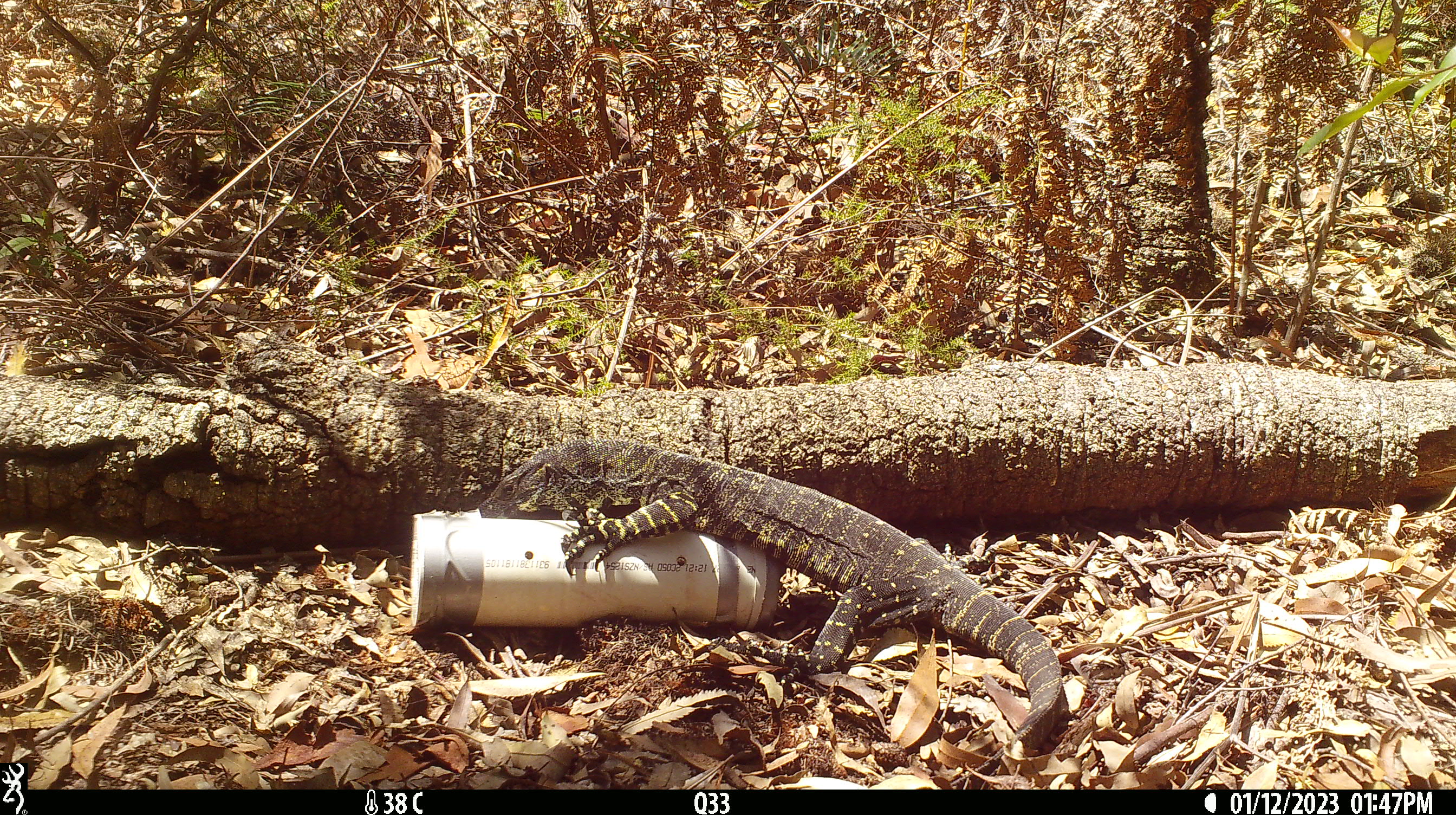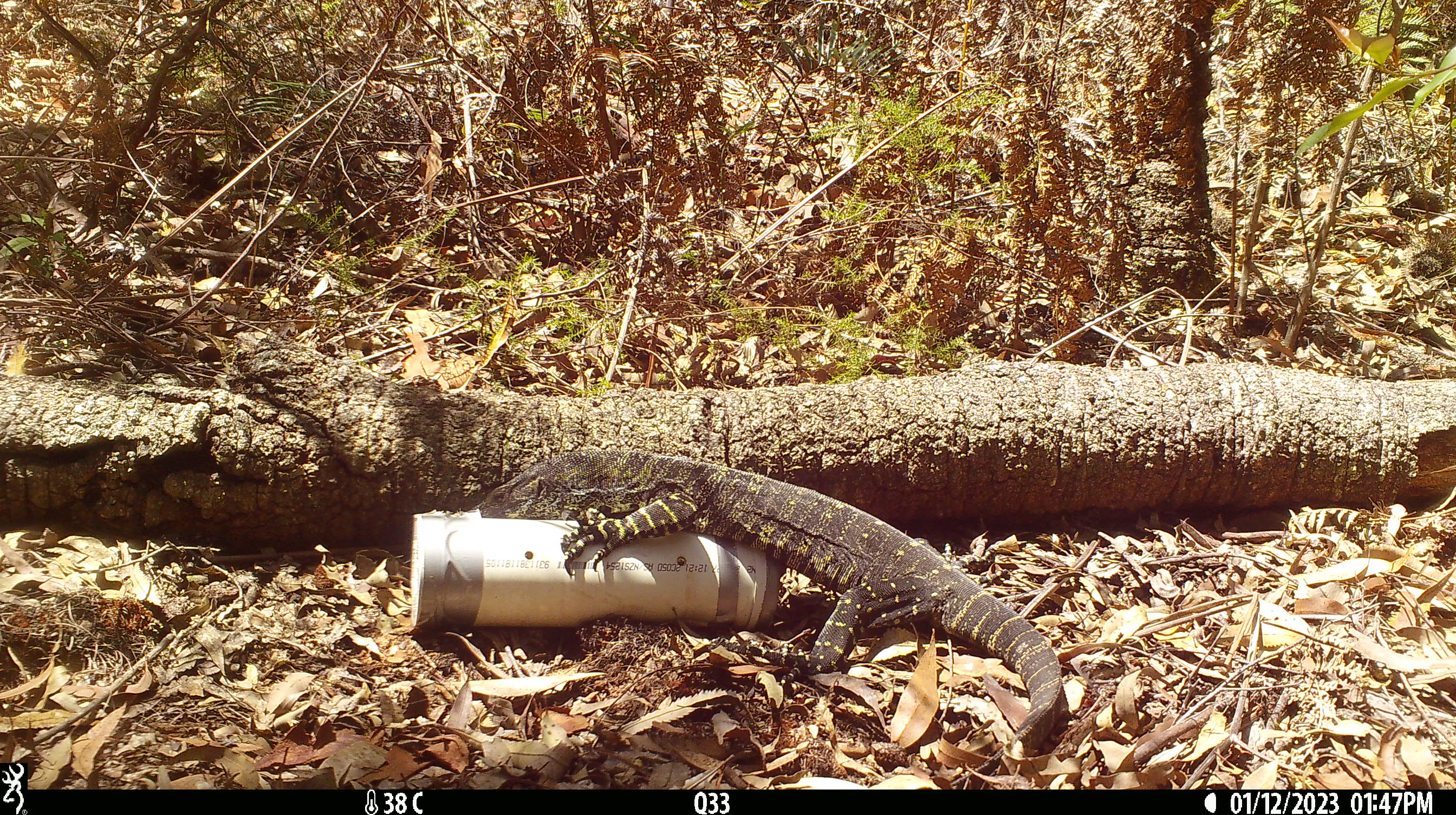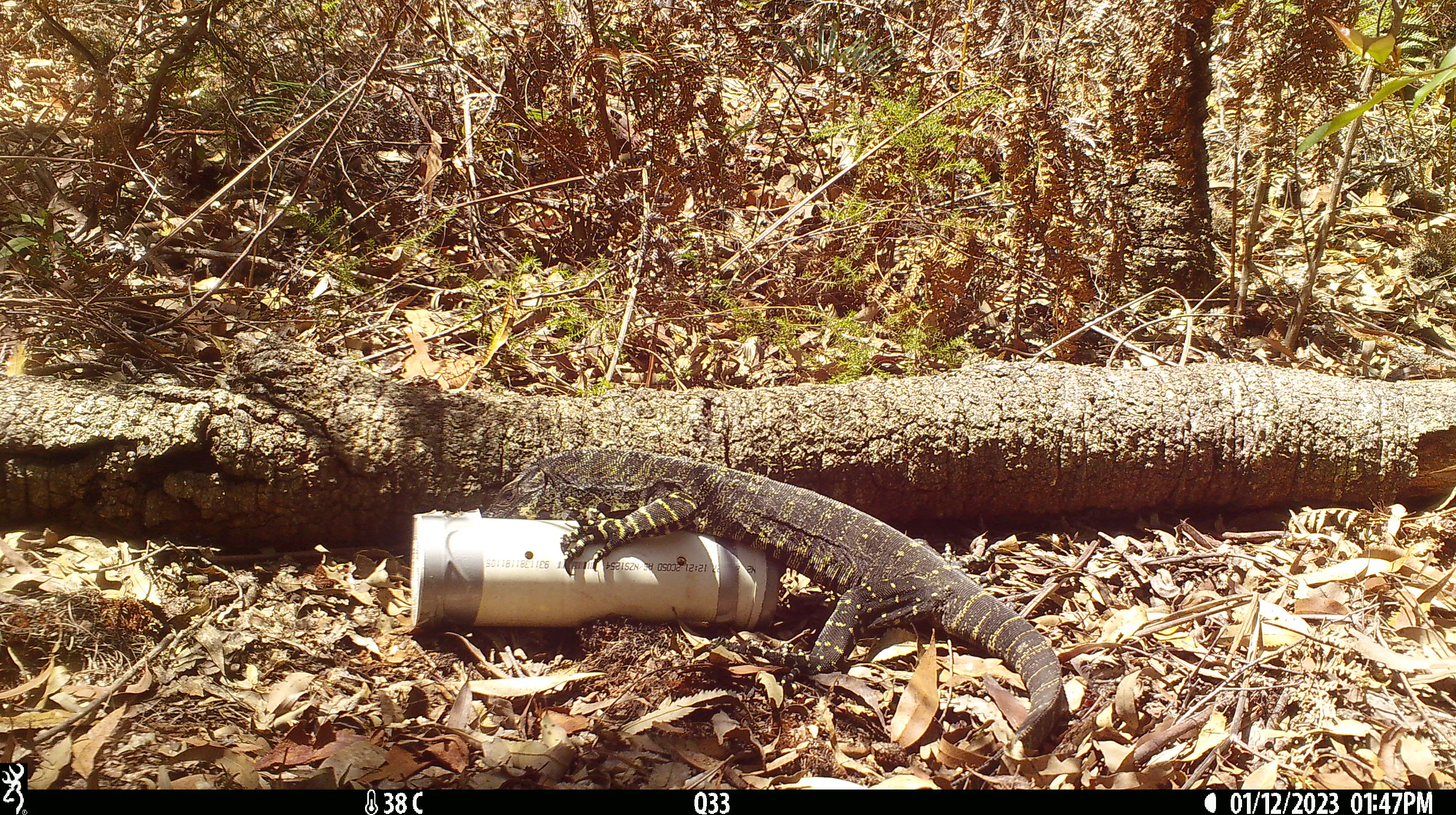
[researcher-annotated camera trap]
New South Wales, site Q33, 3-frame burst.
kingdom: Animalia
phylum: Chordata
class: Reptilia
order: Squamata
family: Varanidae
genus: Varanus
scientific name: Varanus varius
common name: lace monitor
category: goanna